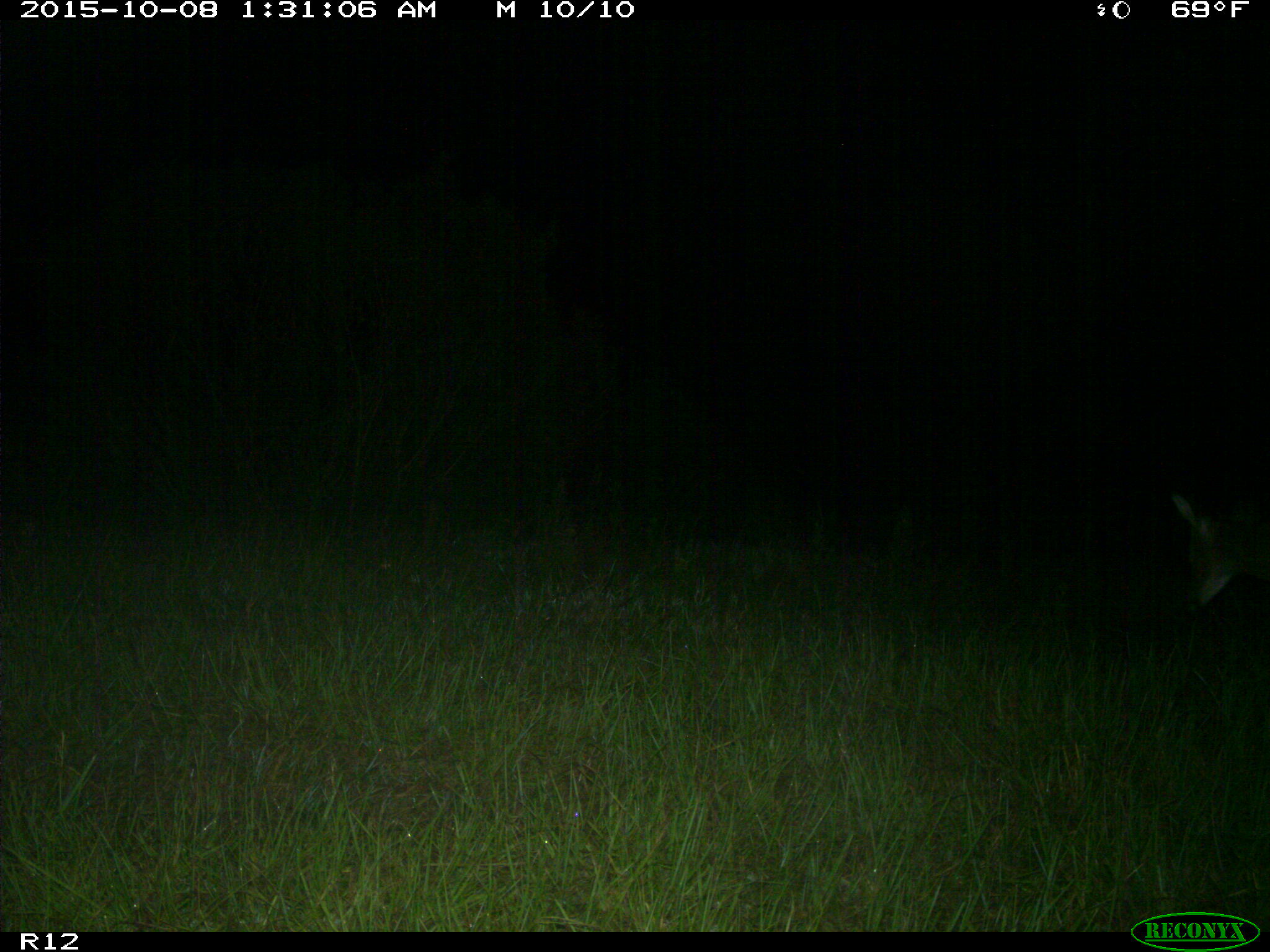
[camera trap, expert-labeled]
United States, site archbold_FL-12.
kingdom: Animalia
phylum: Chordata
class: Mammalia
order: Artiodactyla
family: Cervidae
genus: Odocoileus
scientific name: Odocoileus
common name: deer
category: unidentified deer